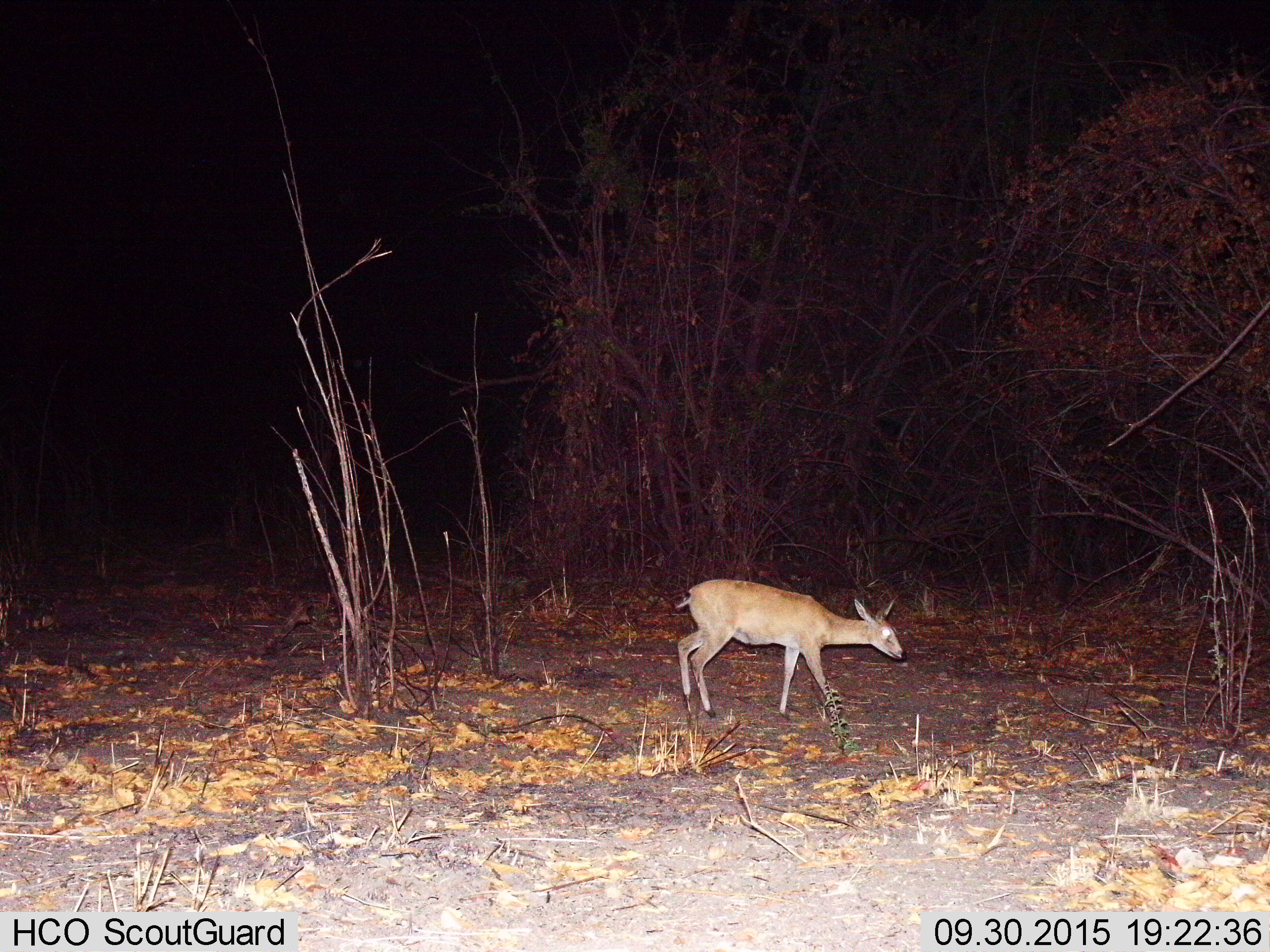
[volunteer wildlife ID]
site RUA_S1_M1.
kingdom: Animalia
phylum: Chordata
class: Mammalia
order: Artiodactyla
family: Bovidae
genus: Madoqua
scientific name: Madoqua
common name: dik-dik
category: dikdik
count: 1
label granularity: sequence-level